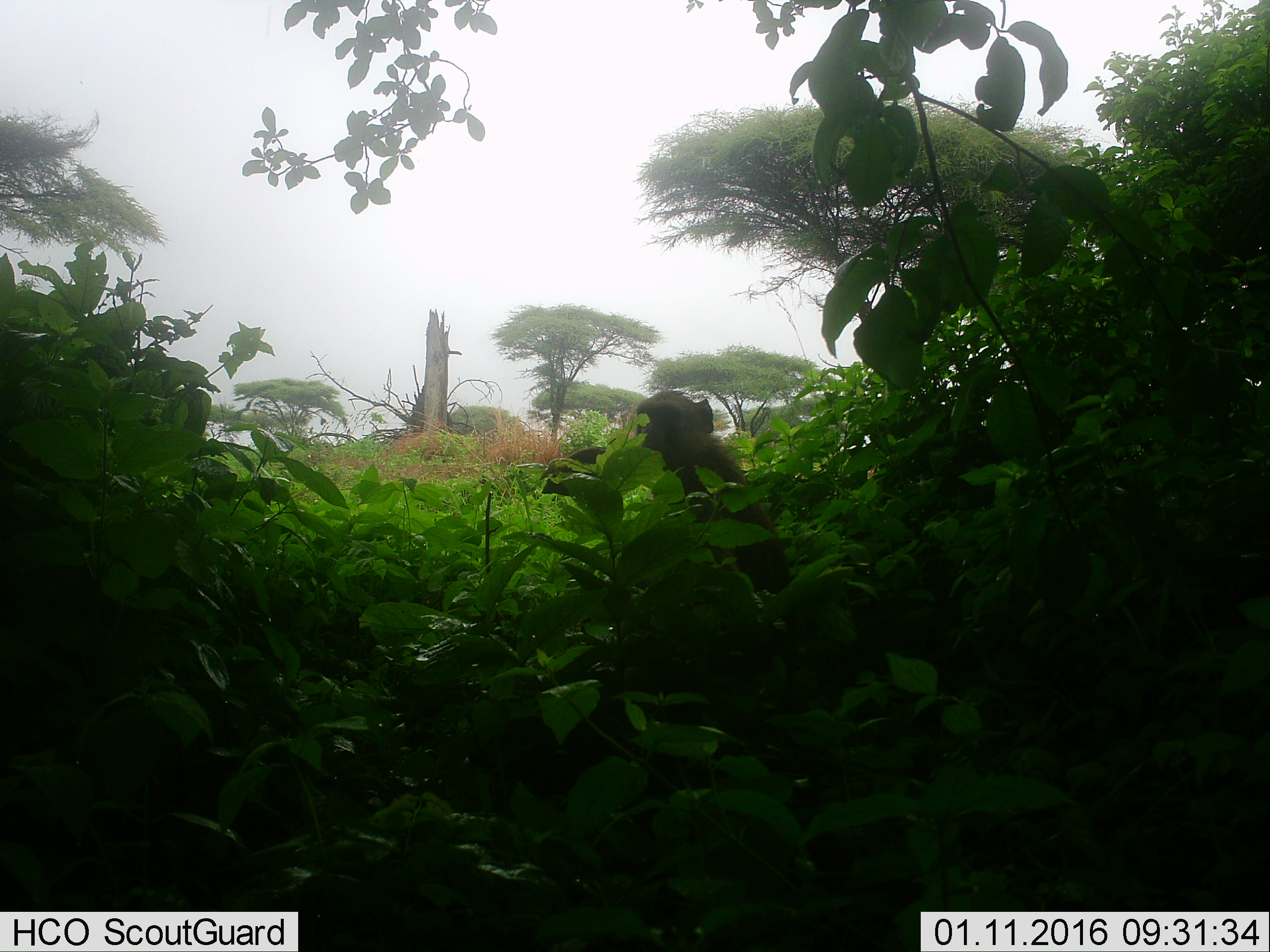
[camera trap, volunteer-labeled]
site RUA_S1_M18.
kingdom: Animalia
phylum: Chordata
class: Mammalia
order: Primates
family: Cercopithecidae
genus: Papio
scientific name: Papio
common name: baboon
Baboon (Papio), count 1. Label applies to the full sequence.